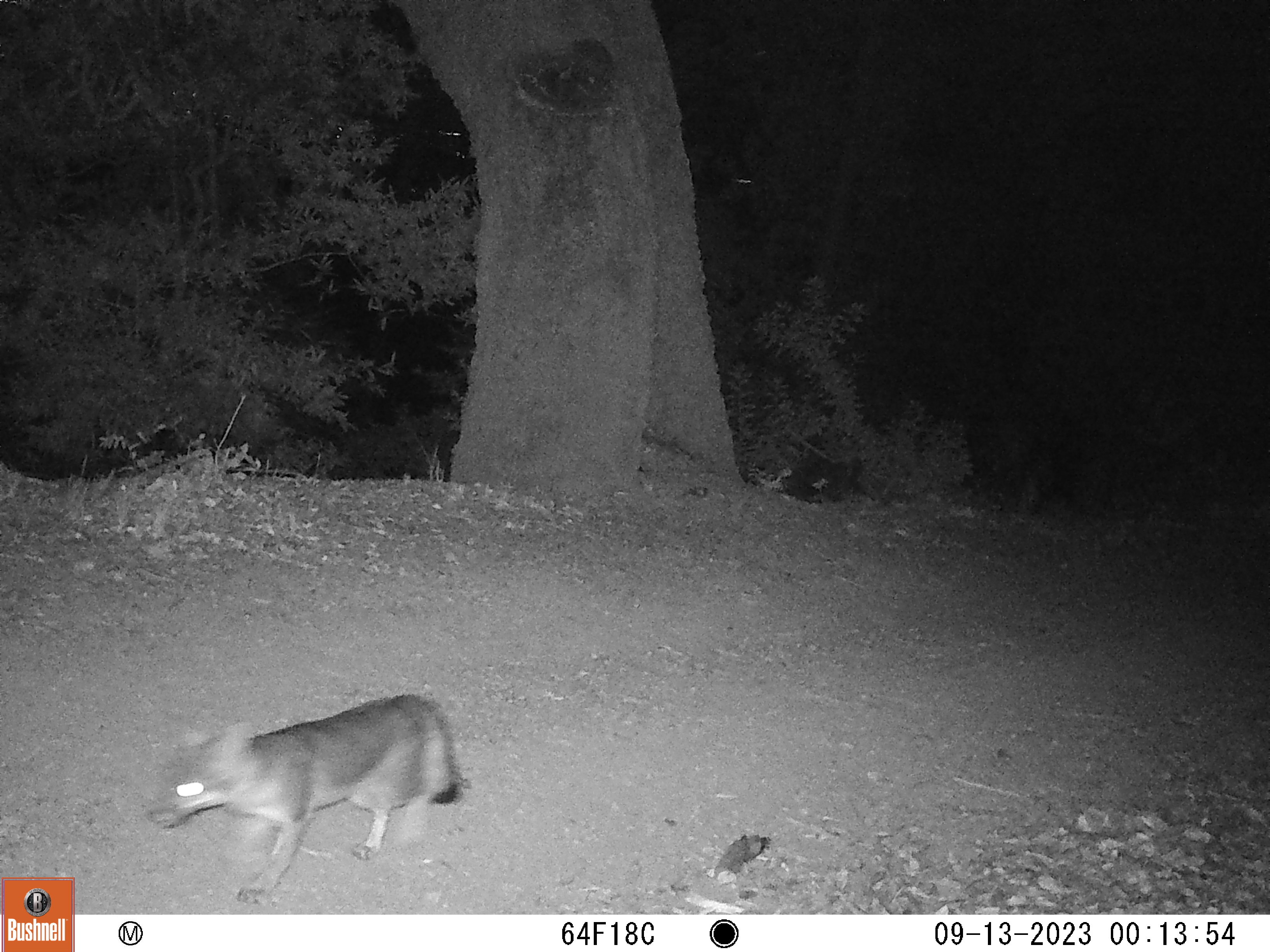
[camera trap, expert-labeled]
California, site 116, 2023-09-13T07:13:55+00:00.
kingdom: Animalia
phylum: Chordata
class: Mammalia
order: Carnivora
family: Canidae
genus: Urocyon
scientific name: Urocyon cinereoargenteus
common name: gray fox